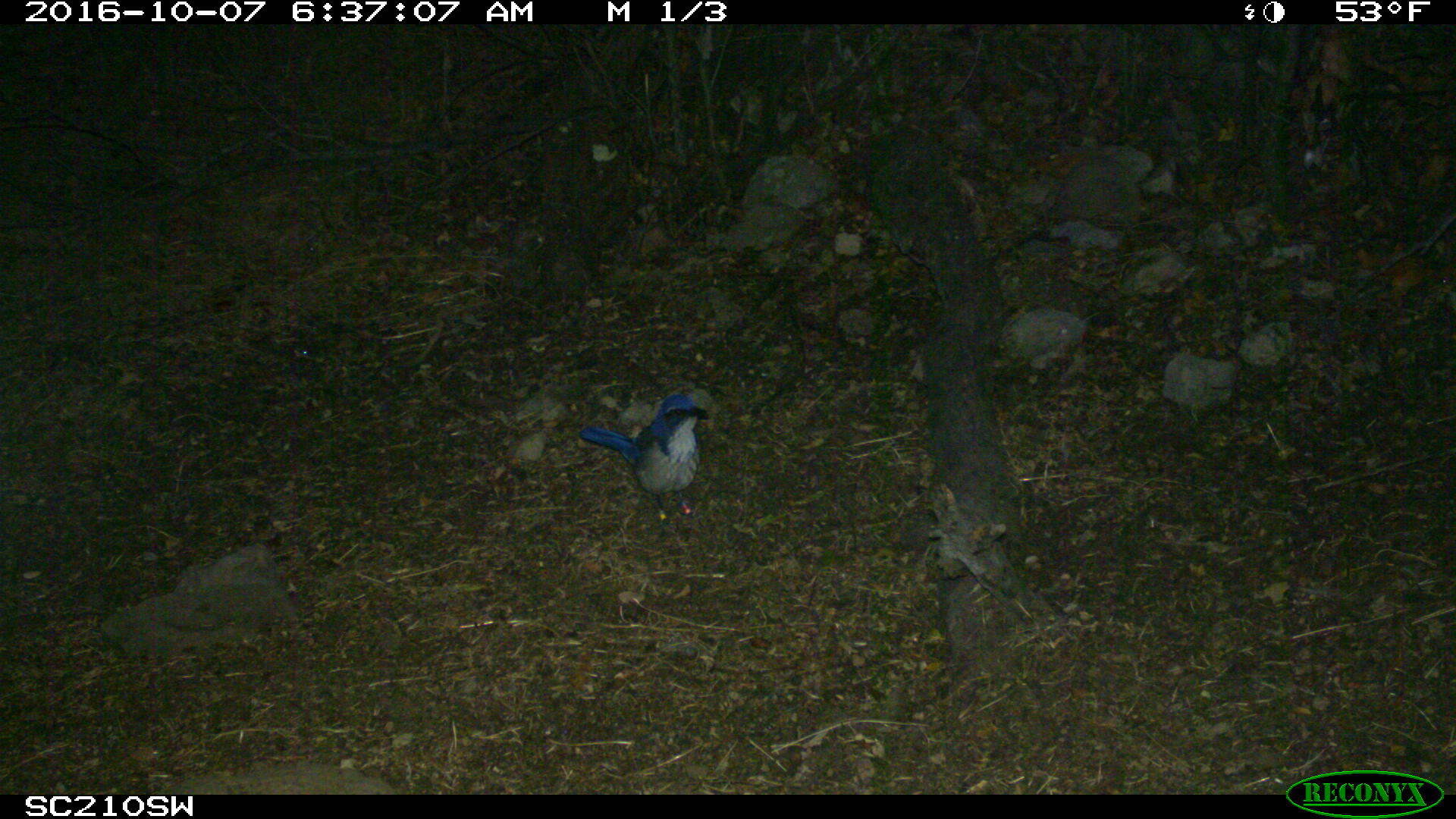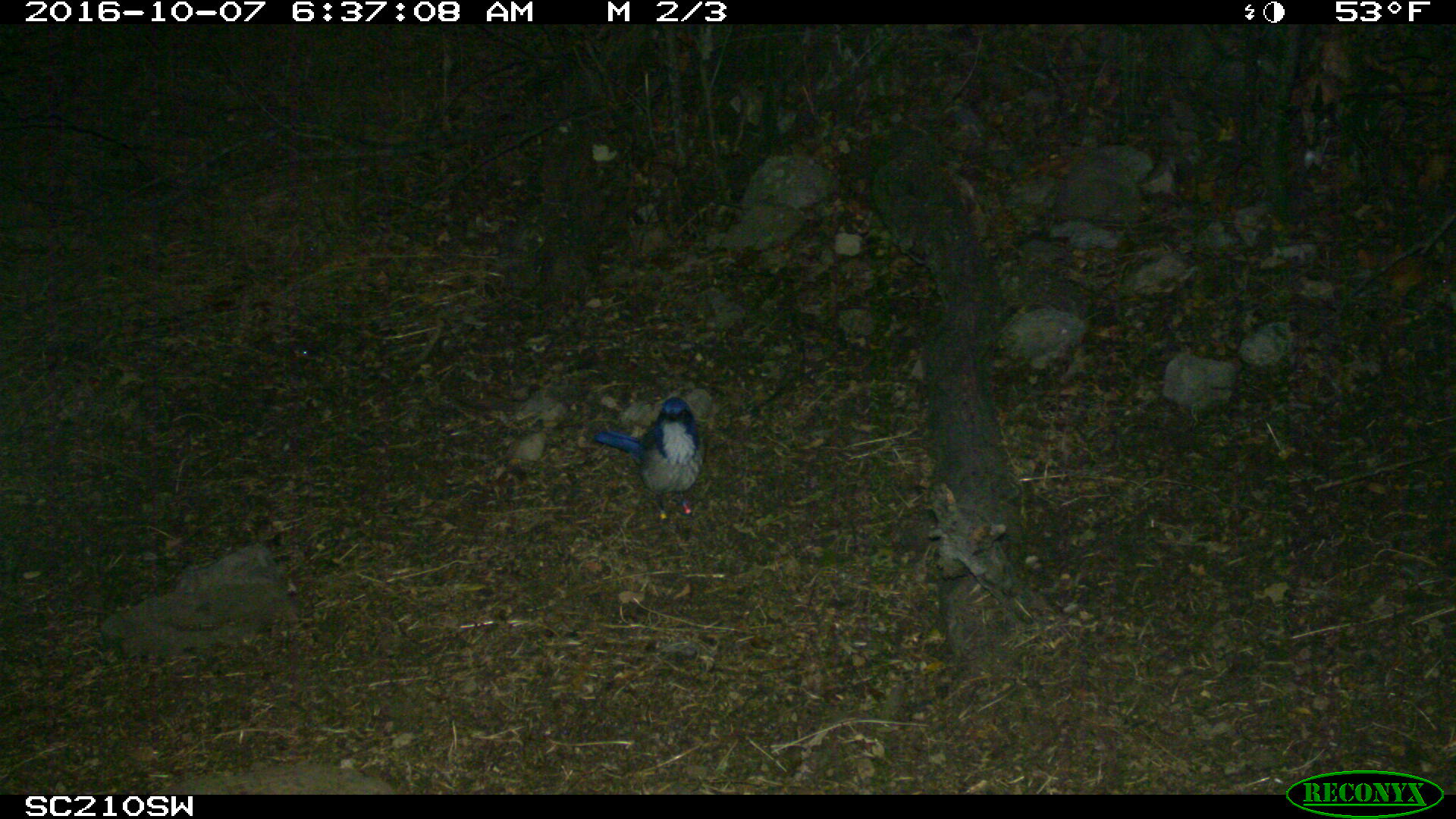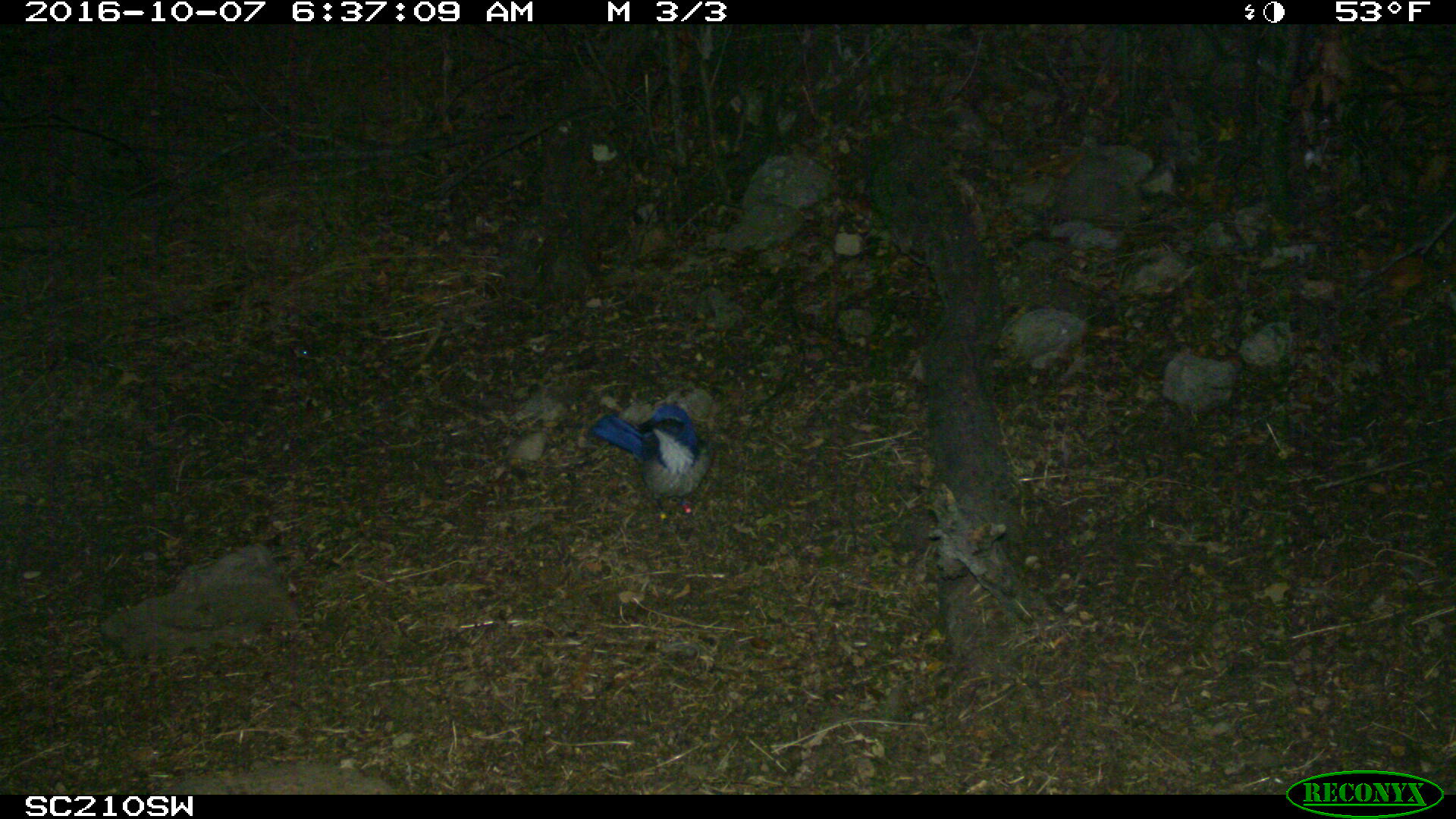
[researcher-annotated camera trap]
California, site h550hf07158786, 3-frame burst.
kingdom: Animalia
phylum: Chordata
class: Aves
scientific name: Aves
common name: bird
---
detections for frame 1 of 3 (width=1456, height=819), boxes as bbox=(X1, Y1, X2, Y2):
bird: bbox=(579, 393, 711, 529)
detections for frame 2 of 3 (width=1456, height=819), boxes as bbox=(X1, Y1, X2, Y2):
bird: bbox=(592, 397, 704, 520)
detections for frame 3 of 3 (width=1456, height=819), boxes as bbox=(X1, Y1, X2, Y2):
bird: bbox=(588, 403, 711, 526)